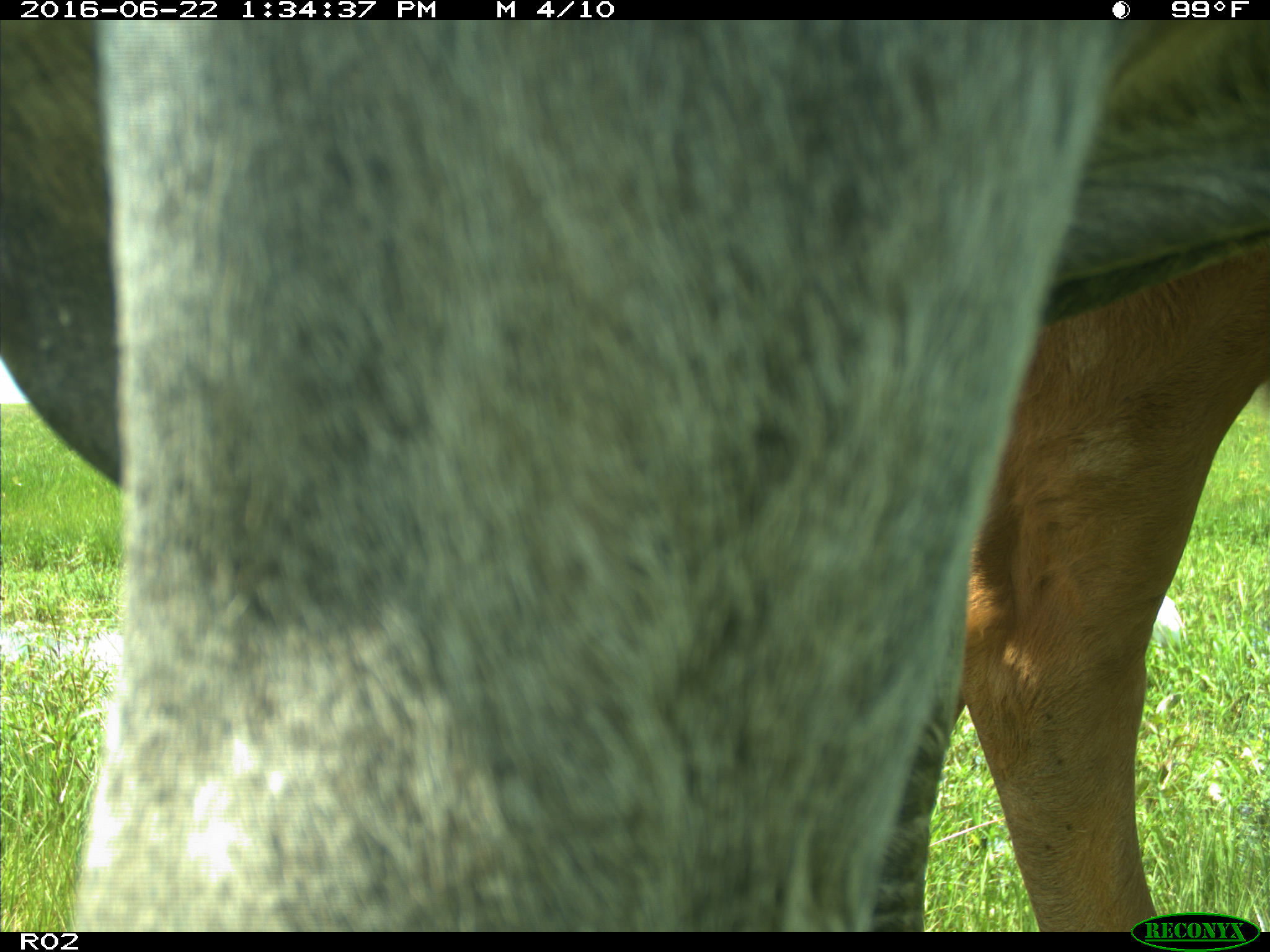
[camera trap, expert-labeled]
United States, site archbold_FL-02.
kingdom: Animalia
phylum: Chordata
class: Mammalia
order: Artiodactyla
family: Bovidae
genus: Bos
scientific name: Bos taurus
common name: domestic cow